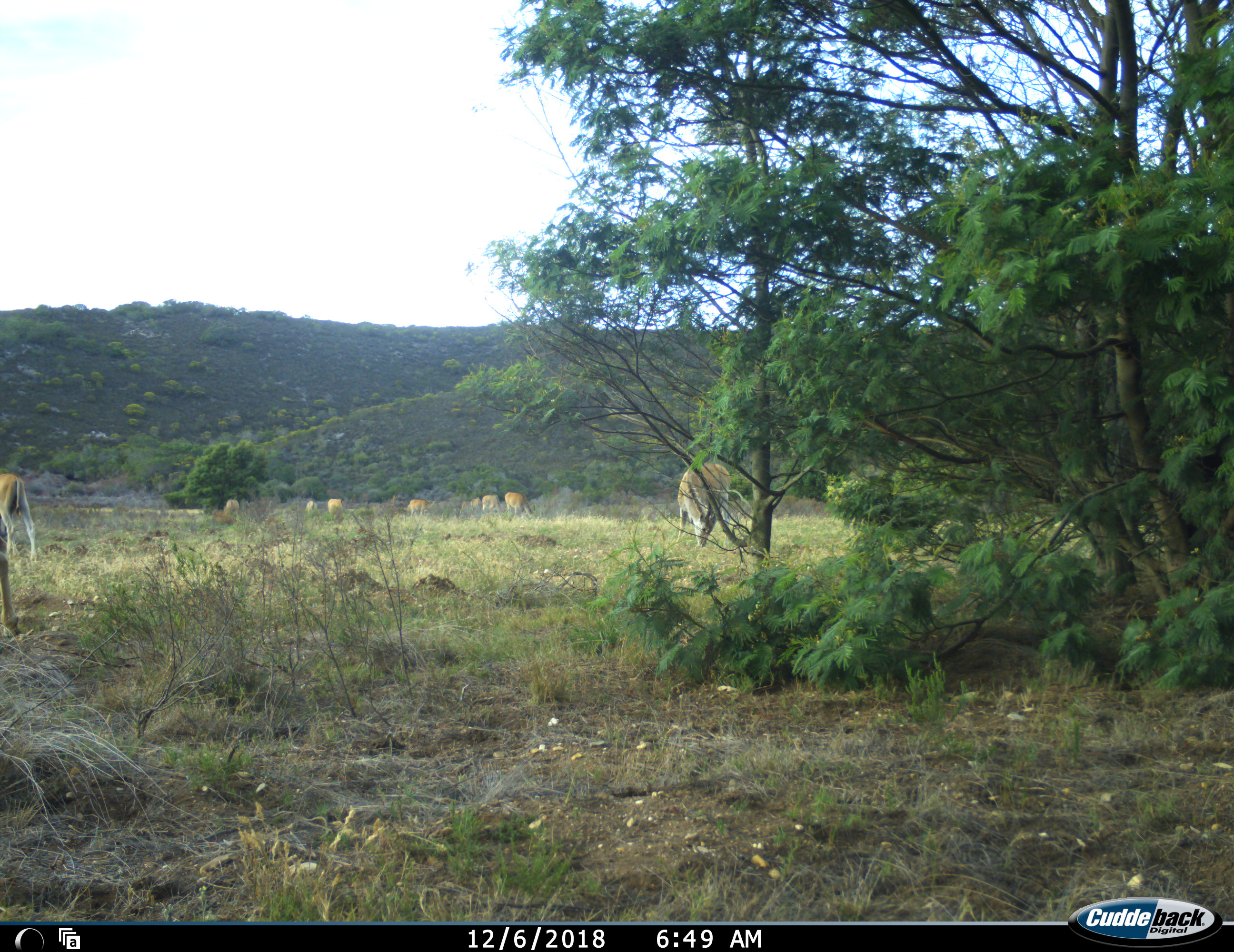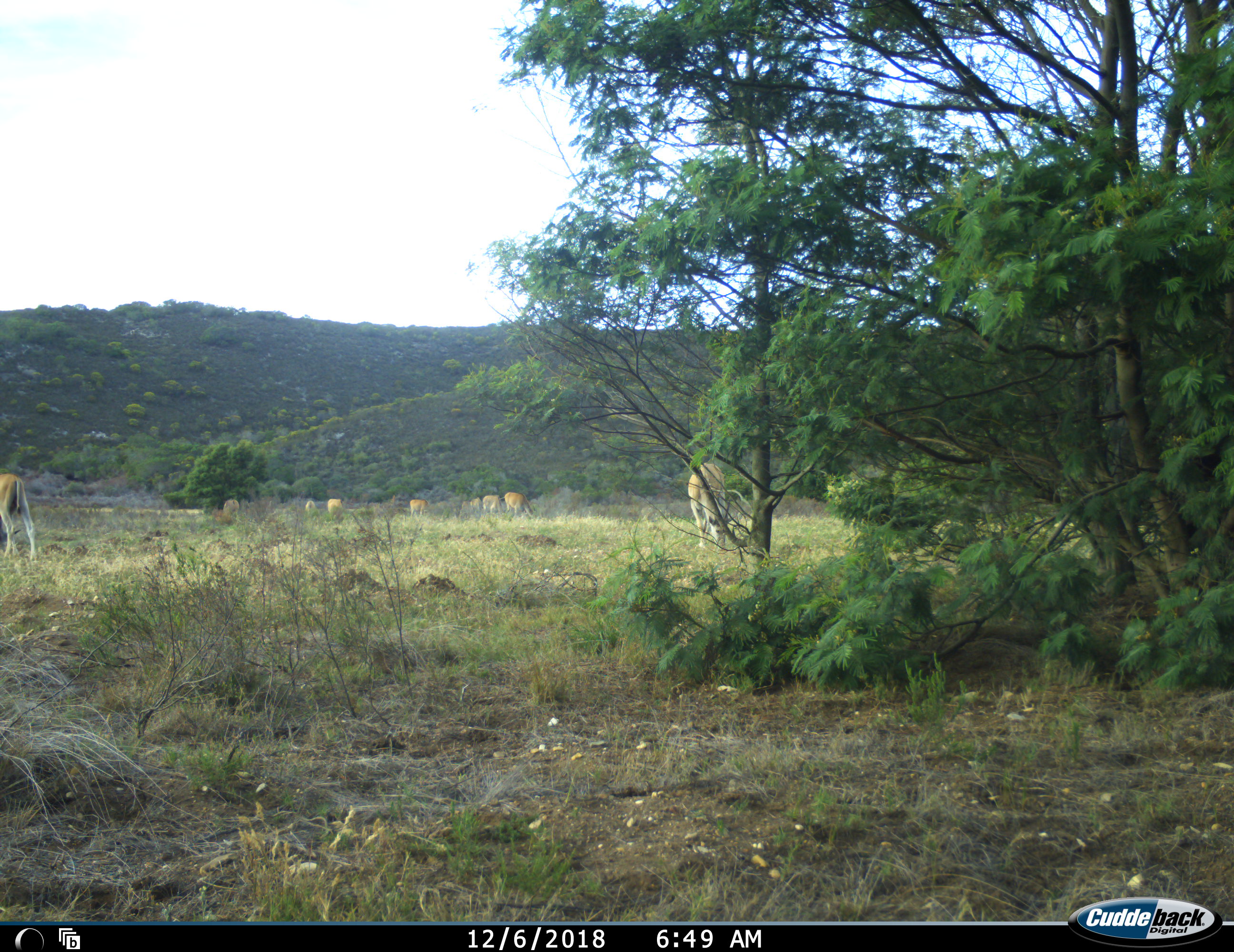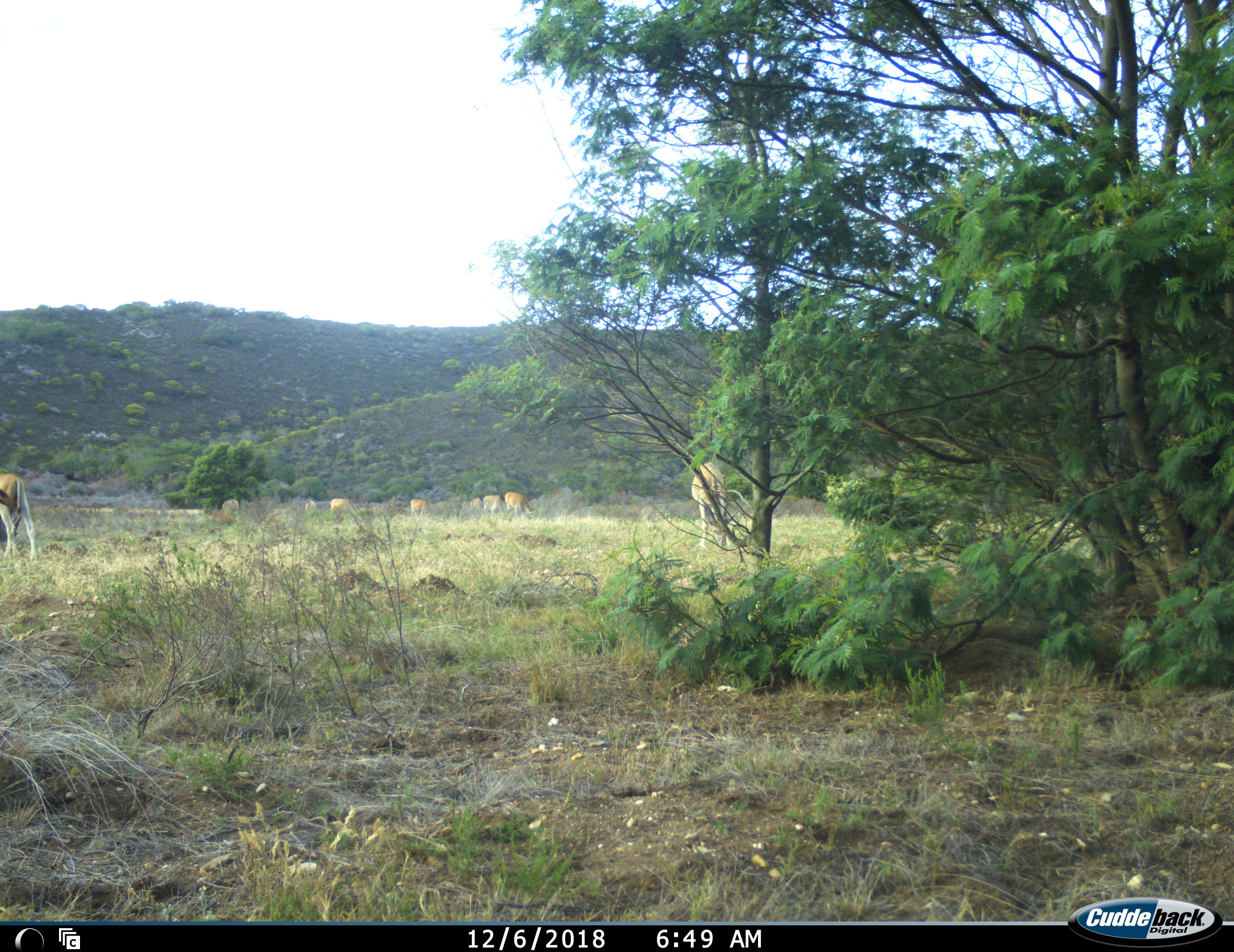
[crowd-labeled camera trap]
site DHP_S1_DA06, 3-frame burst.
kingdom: Animalia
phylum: Chordata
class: Mammalia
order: Artiodactyla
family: Bovidae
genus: Tragelaphus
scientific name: Tragelaphus oryx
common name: eland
Eland (Tragelaphus oryx), count 9. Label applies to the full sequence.